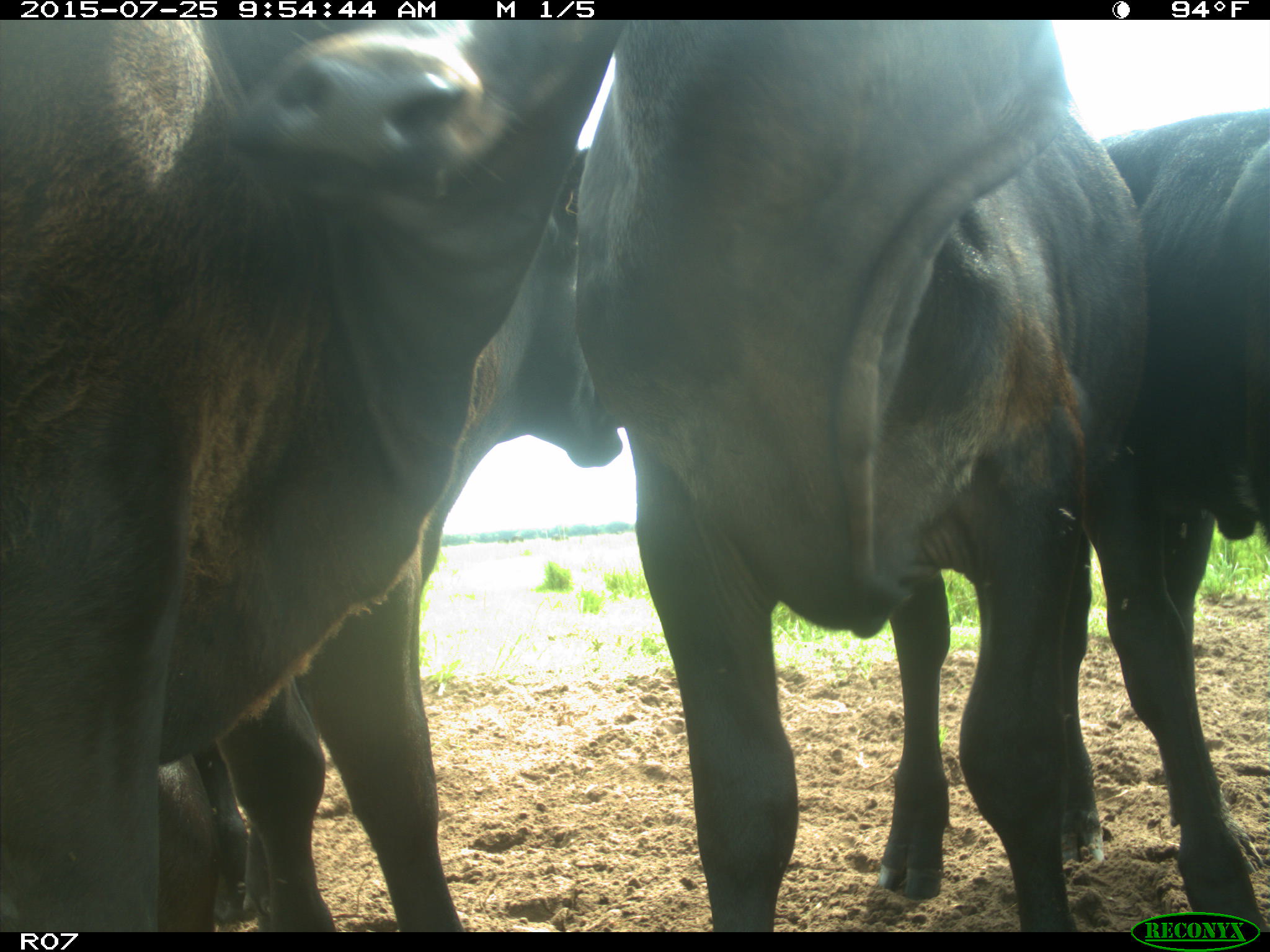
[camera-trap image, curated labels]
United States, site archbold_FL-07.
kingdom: Animalia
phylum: Chordata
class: Mammalia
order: Artiodactyla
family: Bovidae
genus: Bos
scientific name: Bos taurus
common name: domestic cow